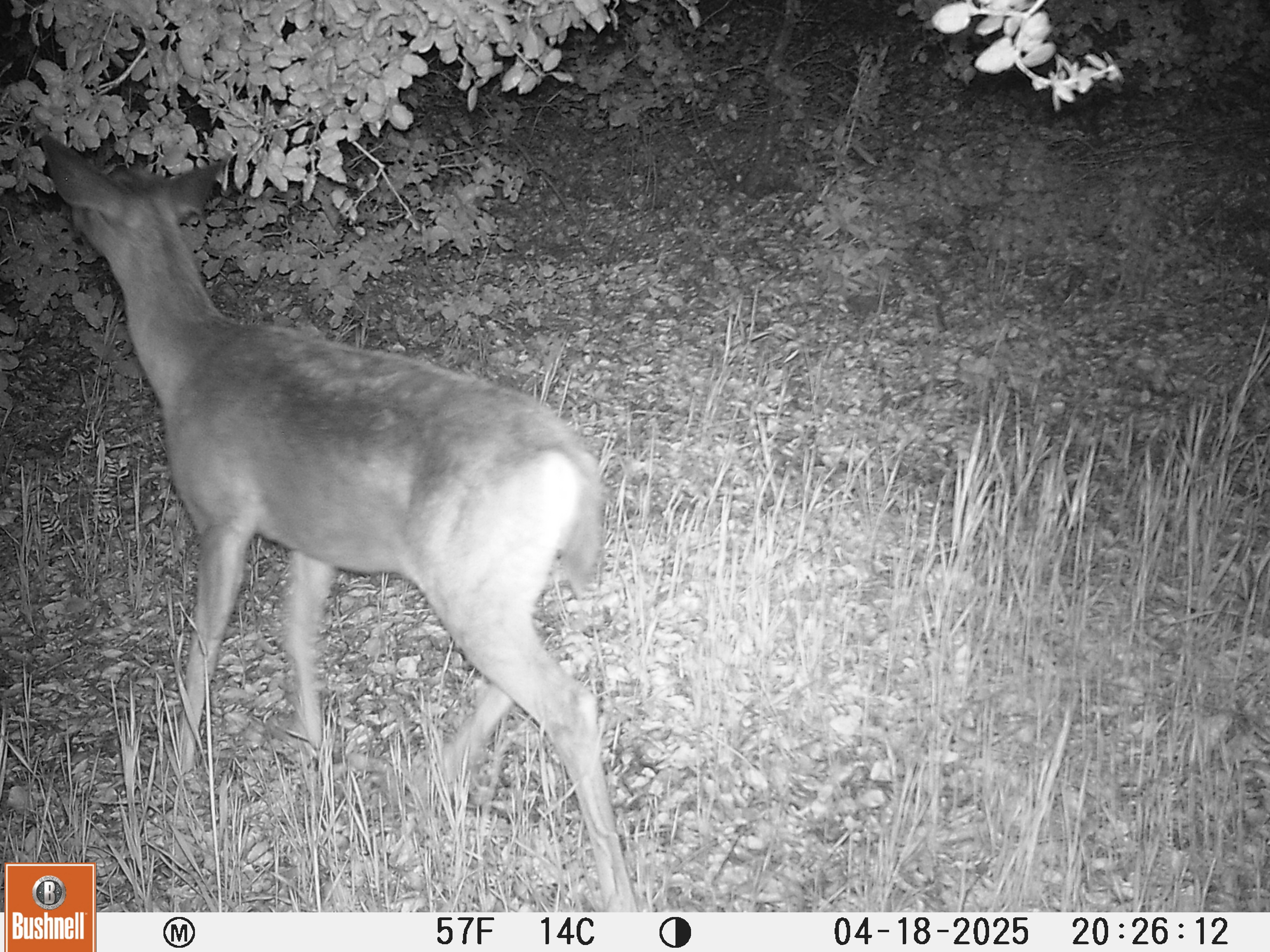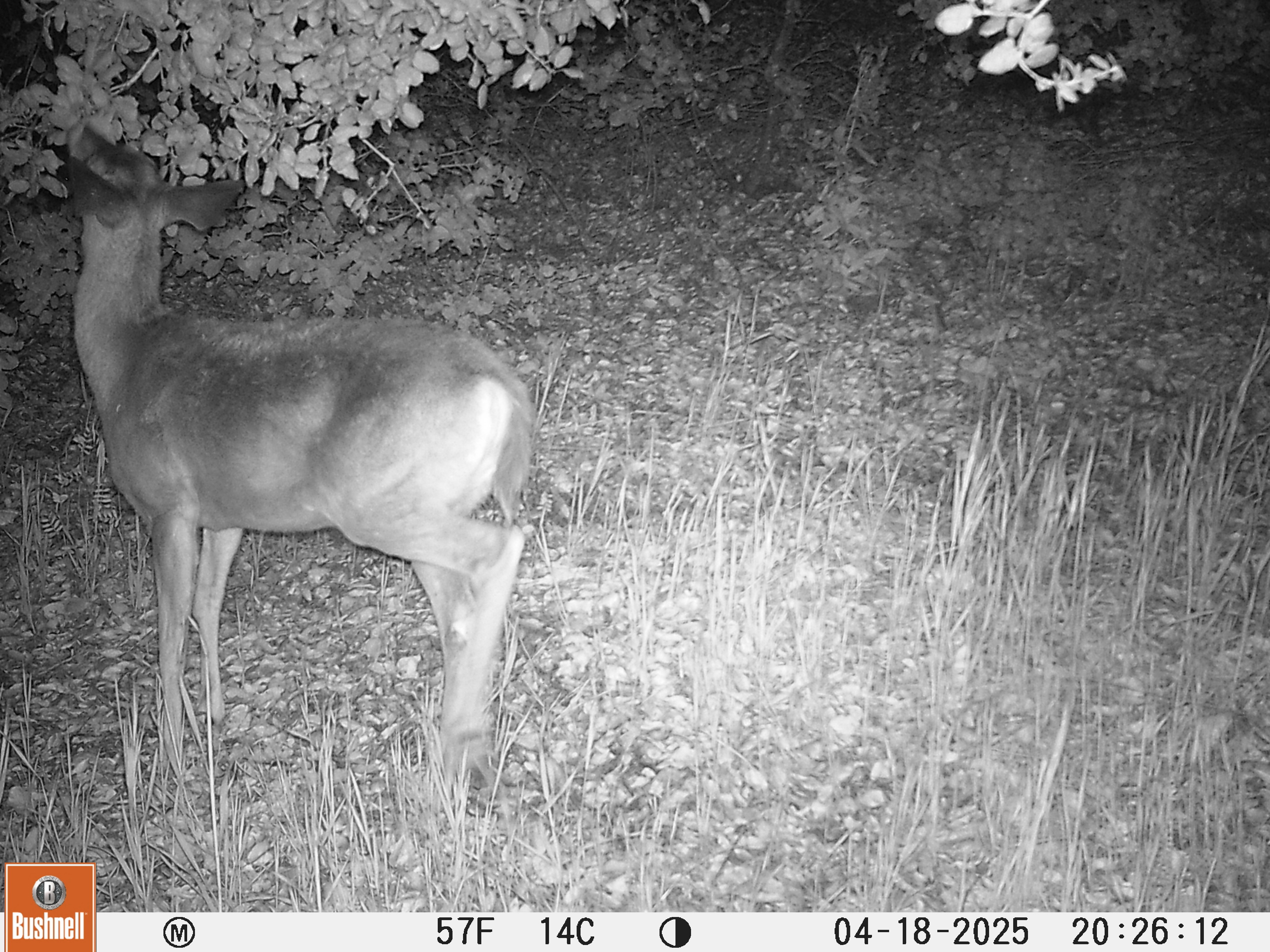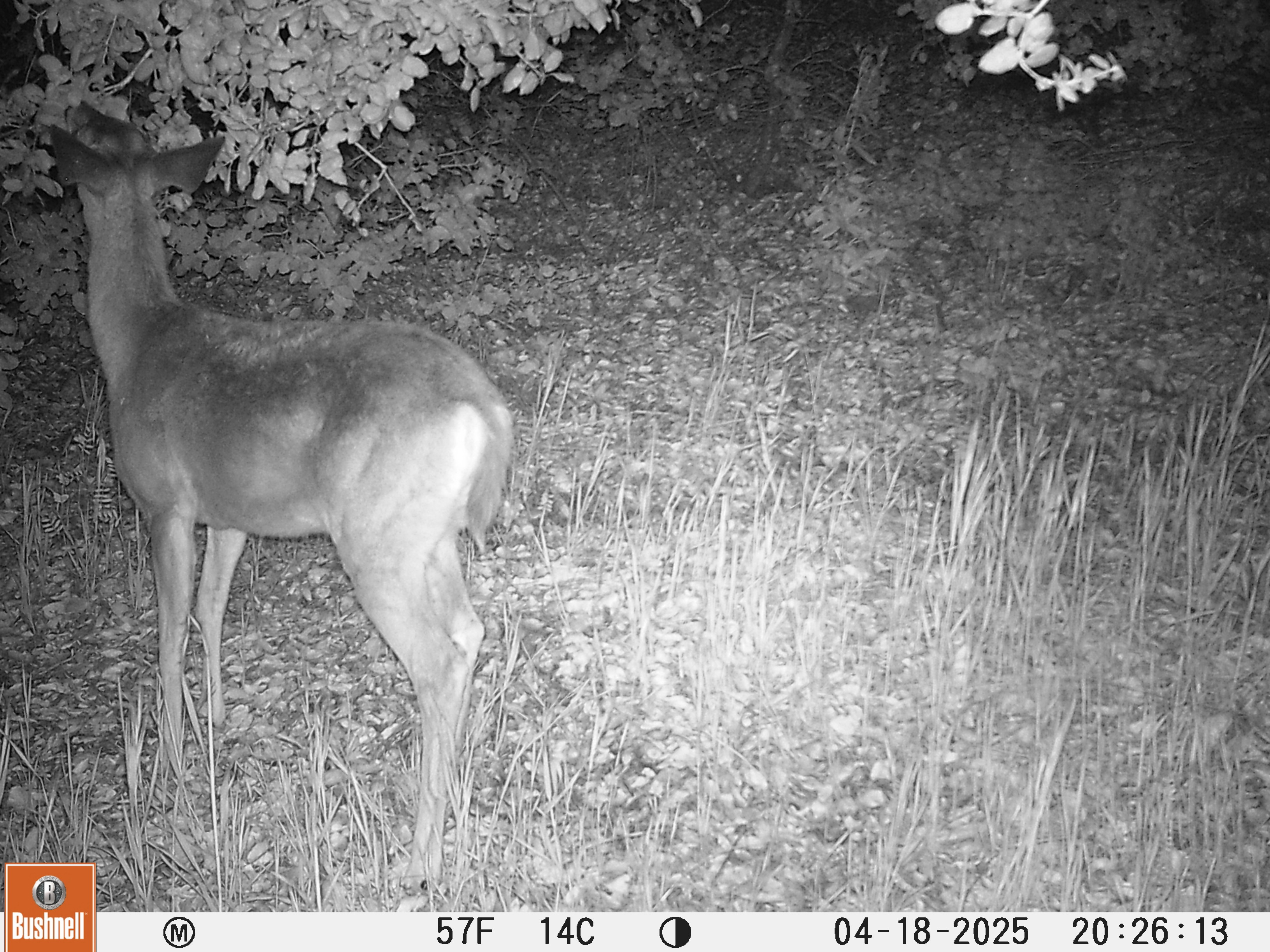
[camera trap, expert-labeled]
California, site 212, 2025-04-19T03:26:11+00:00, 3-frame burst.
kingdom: Animalia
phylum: Chordata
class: Mammalia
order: Artiodactyla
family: Cervidae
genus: Odocoileus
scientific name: Odocoileus hemionus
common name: mule deer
Mule deer (Odocoileus hemionus).